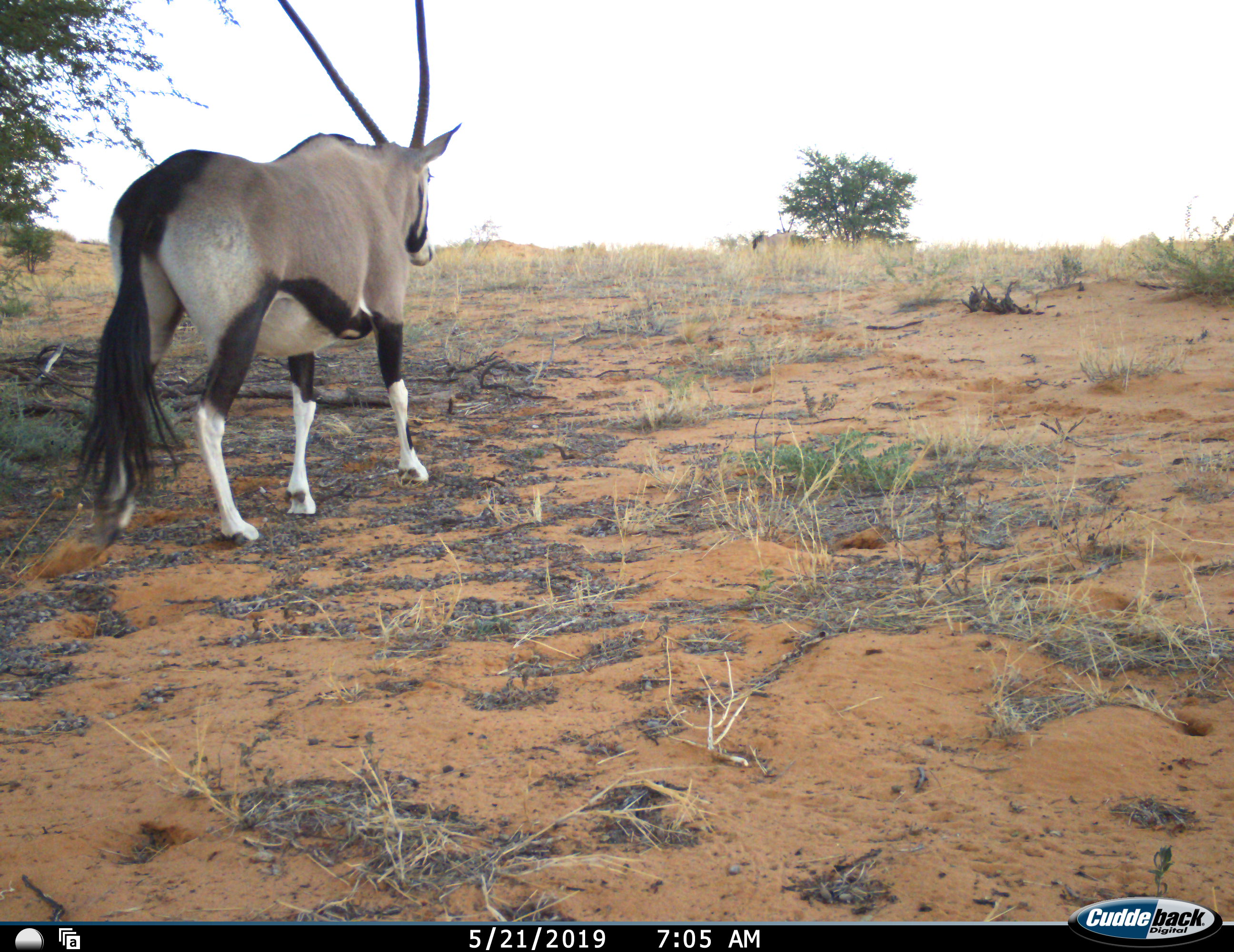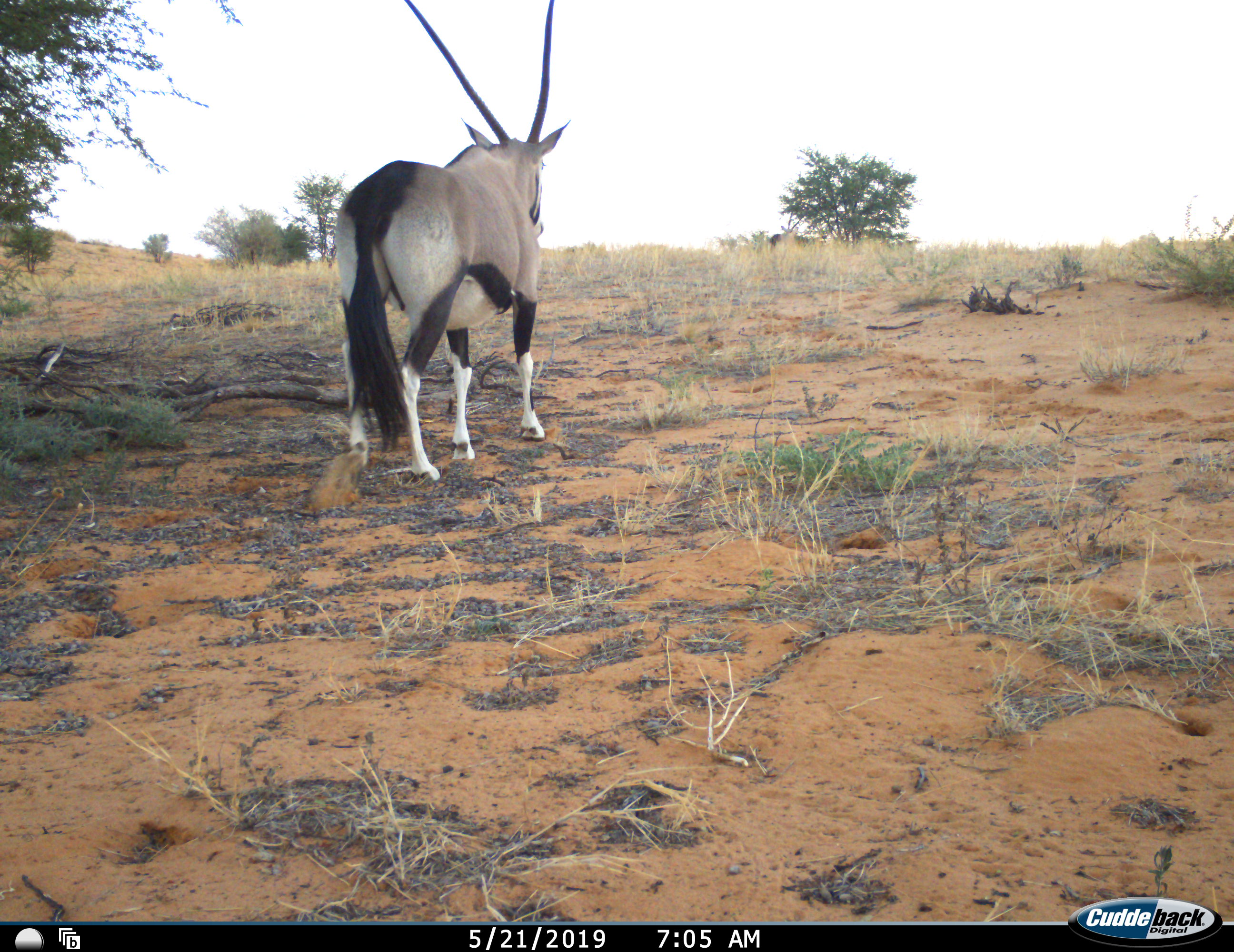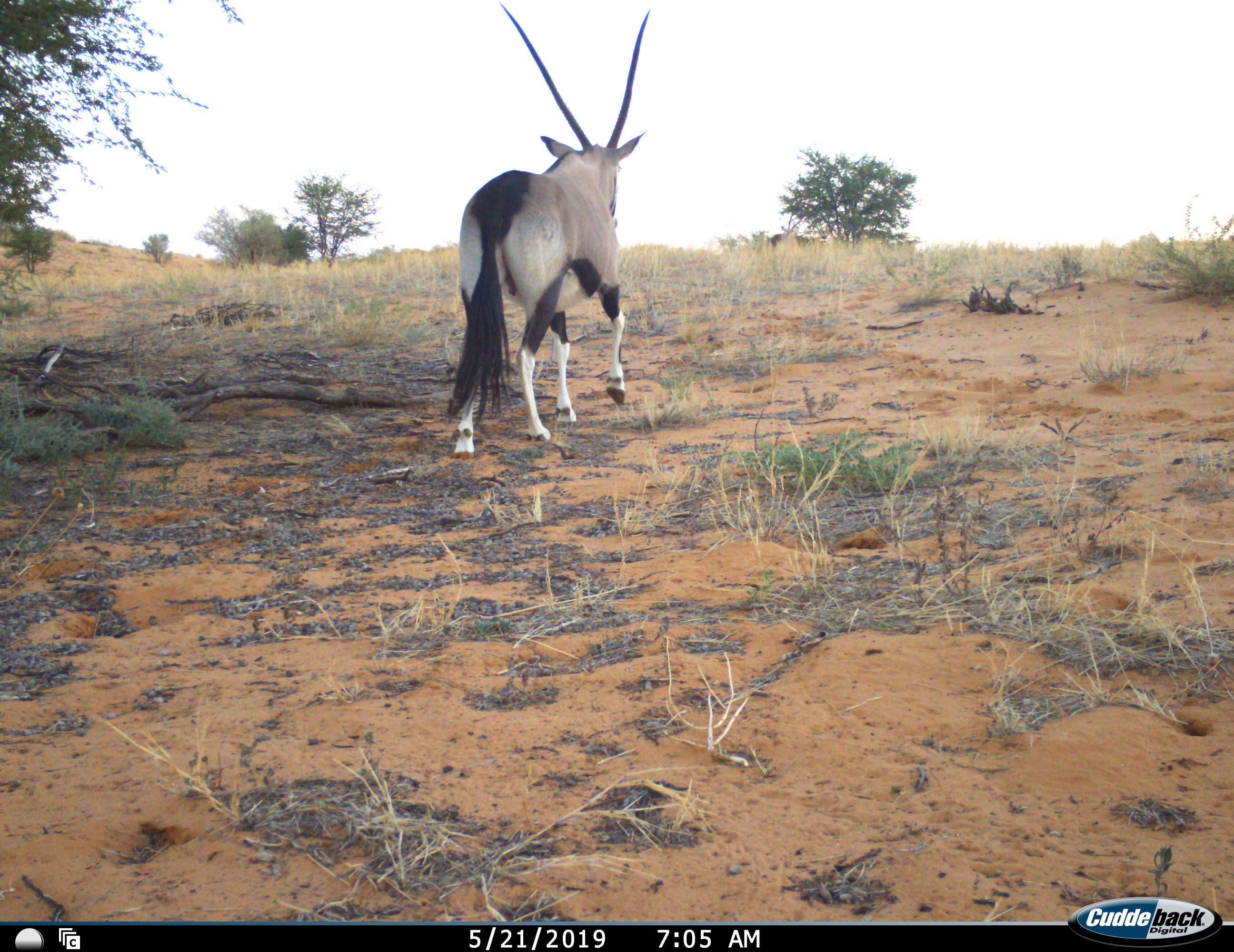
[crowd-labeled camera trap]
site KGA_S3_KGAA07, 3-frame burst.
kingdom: Animalia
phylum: Chordata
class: Mammalia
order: Artiodactyla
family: Bovidae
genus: Oryx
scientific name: Oryx gazella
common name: gemsbok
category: oryx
Oryx (gemsbok) (Oryx gazella), count 1. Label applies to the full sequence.